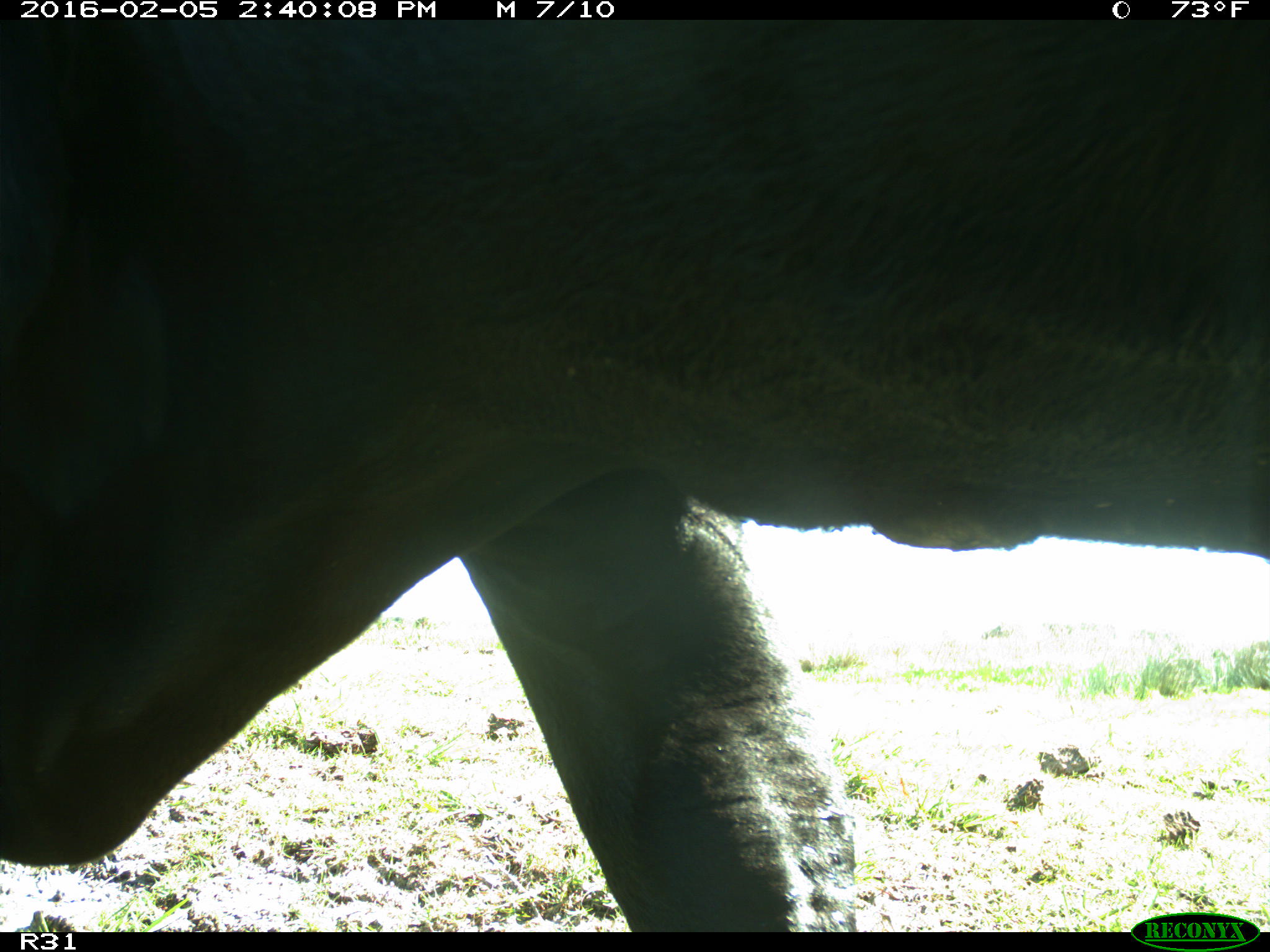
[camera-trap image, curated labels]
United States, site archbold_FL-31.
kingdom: Animalia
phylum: Chordata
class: Mammalia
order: Artiodactyla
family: Bovidae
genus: Bos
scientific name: Bos taurus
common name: domestic cow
Bos taurus (domestic cow).